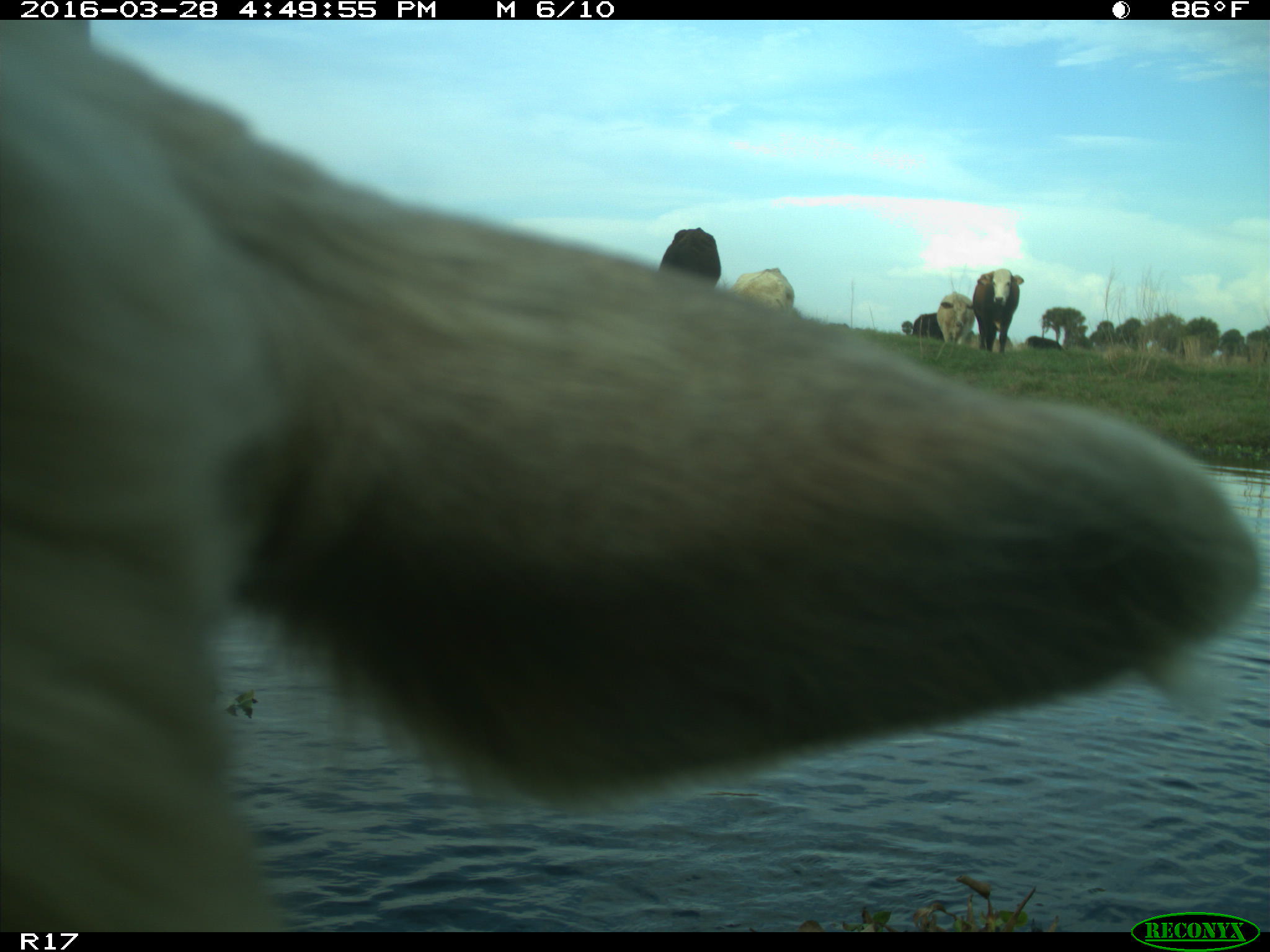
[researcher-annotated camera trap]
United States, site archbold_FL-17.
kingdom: Animalia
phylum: Chordata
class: Mammalia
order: Artiodactyla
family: Bovidae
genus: Bos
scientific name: Bos taurus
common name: domestic cow